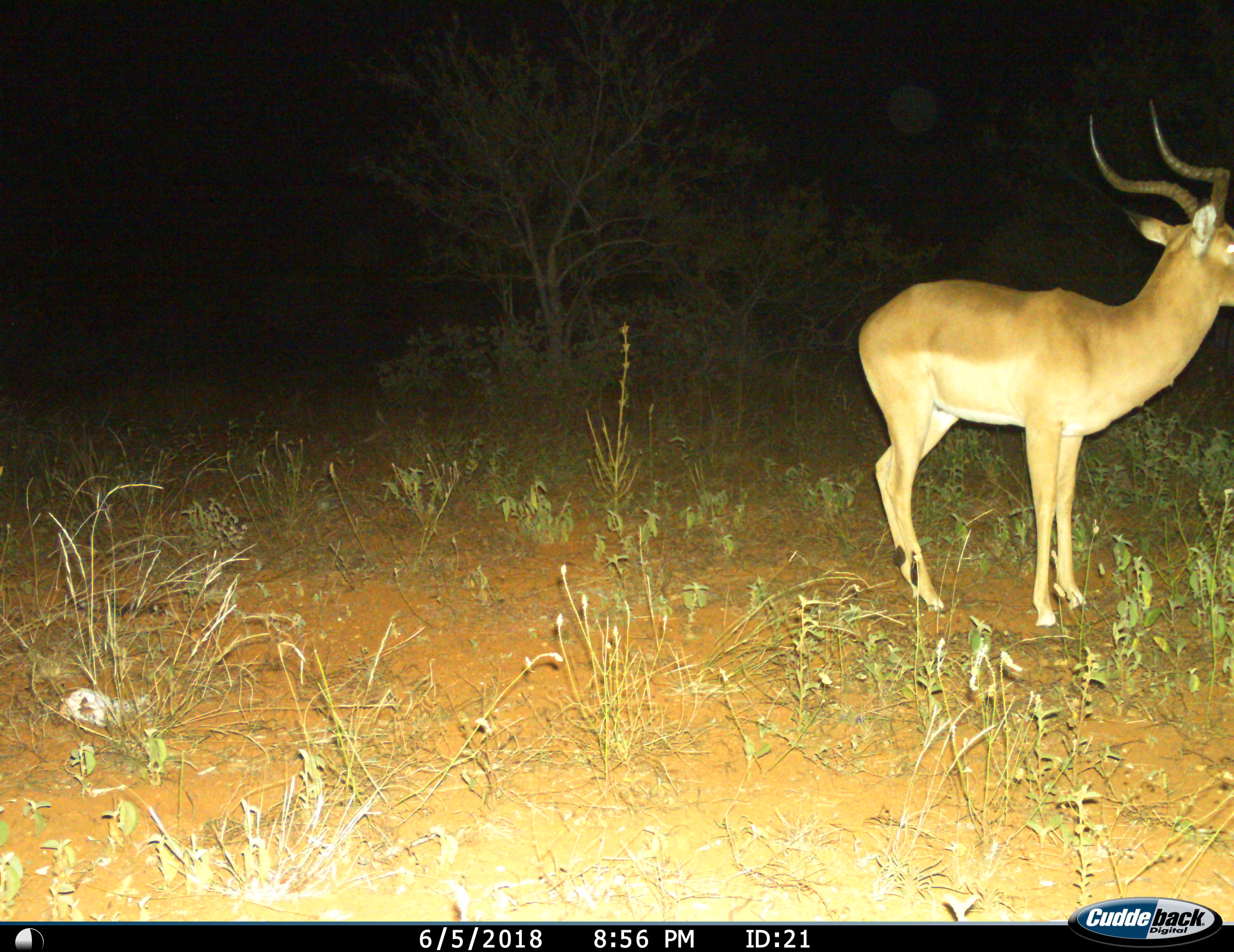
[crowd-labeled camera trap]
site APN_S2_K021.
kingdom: Animalia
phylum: Chordata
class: Mammalia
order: Artiodactyla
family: Bovidae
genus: Aepyceros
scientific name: Aepyceros melampus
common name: impala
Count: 1.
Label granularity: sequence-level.